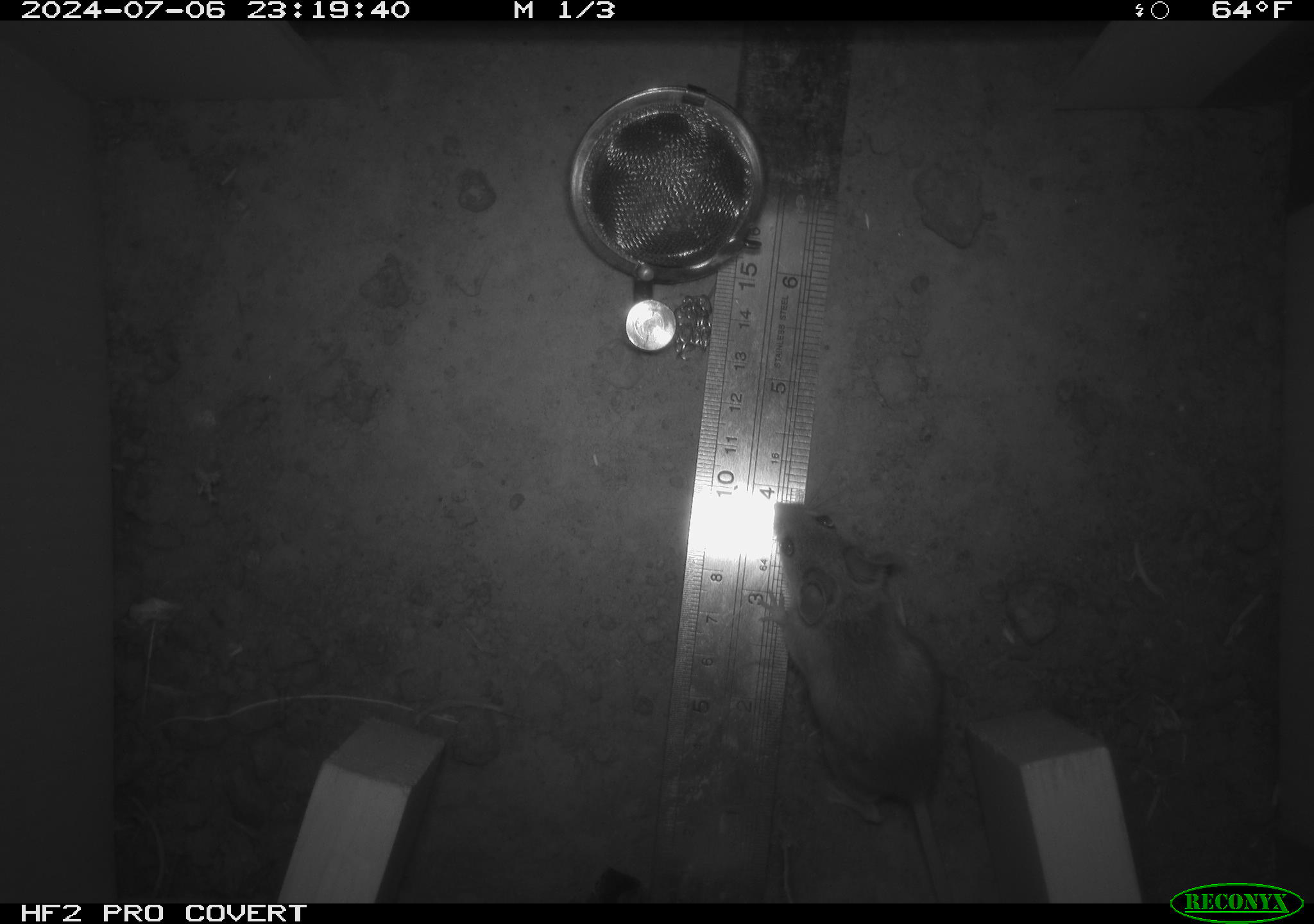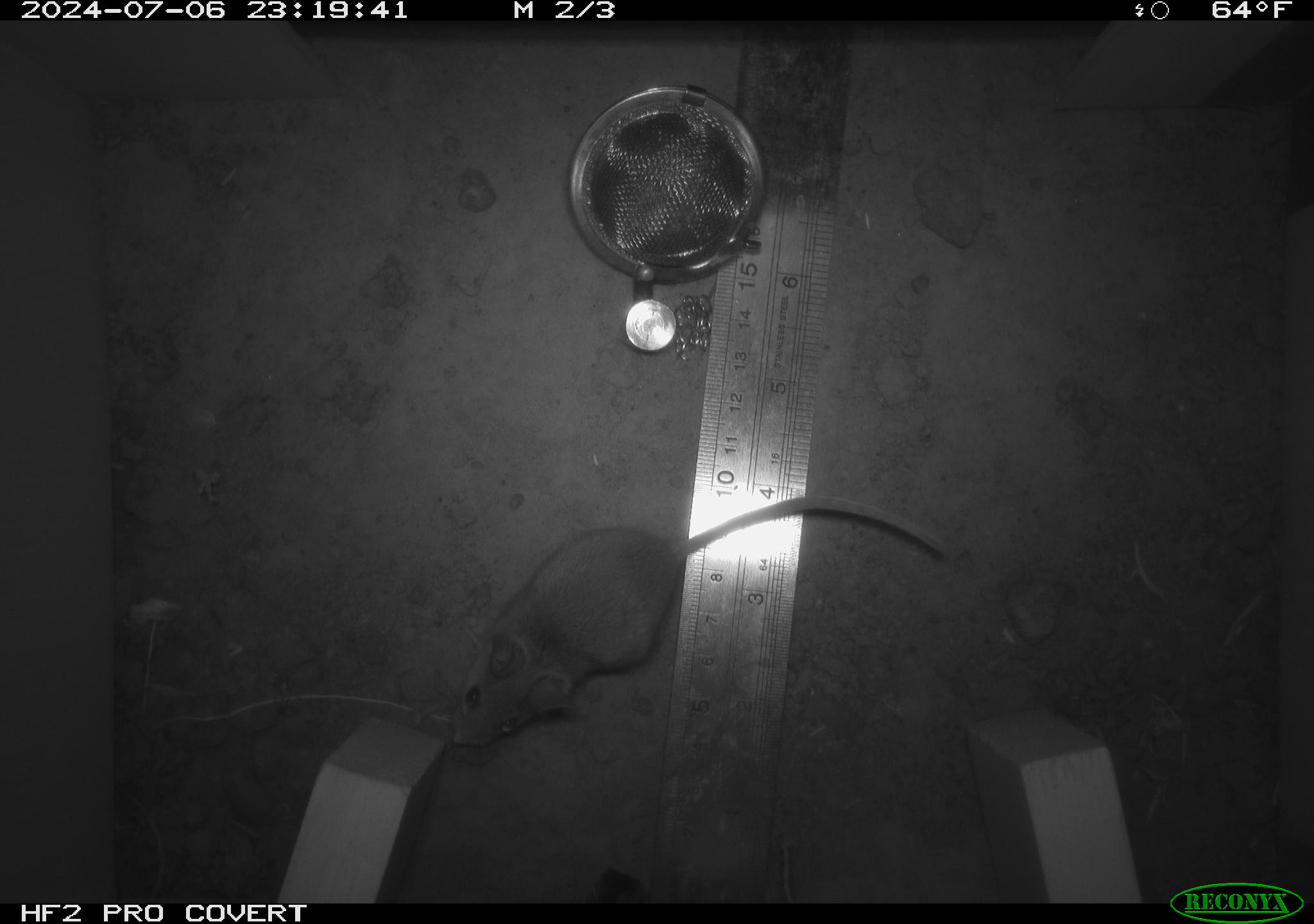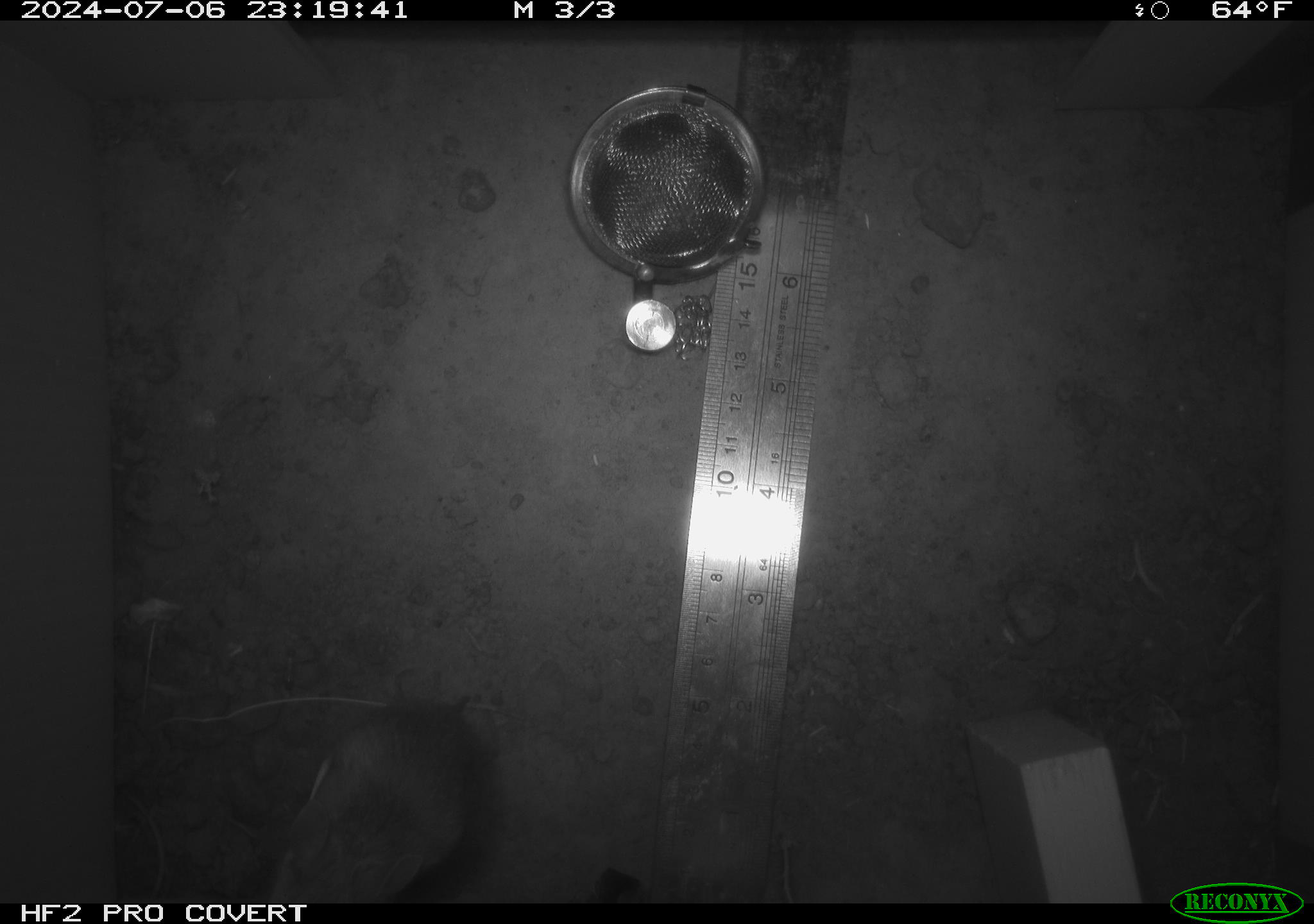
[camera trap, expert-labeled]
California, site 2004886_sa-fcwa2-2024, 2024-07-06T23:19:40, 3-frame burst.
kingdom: Animalia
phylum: Chordata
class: Mammalia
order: Rodentia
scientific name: Rodentia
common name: mouse species